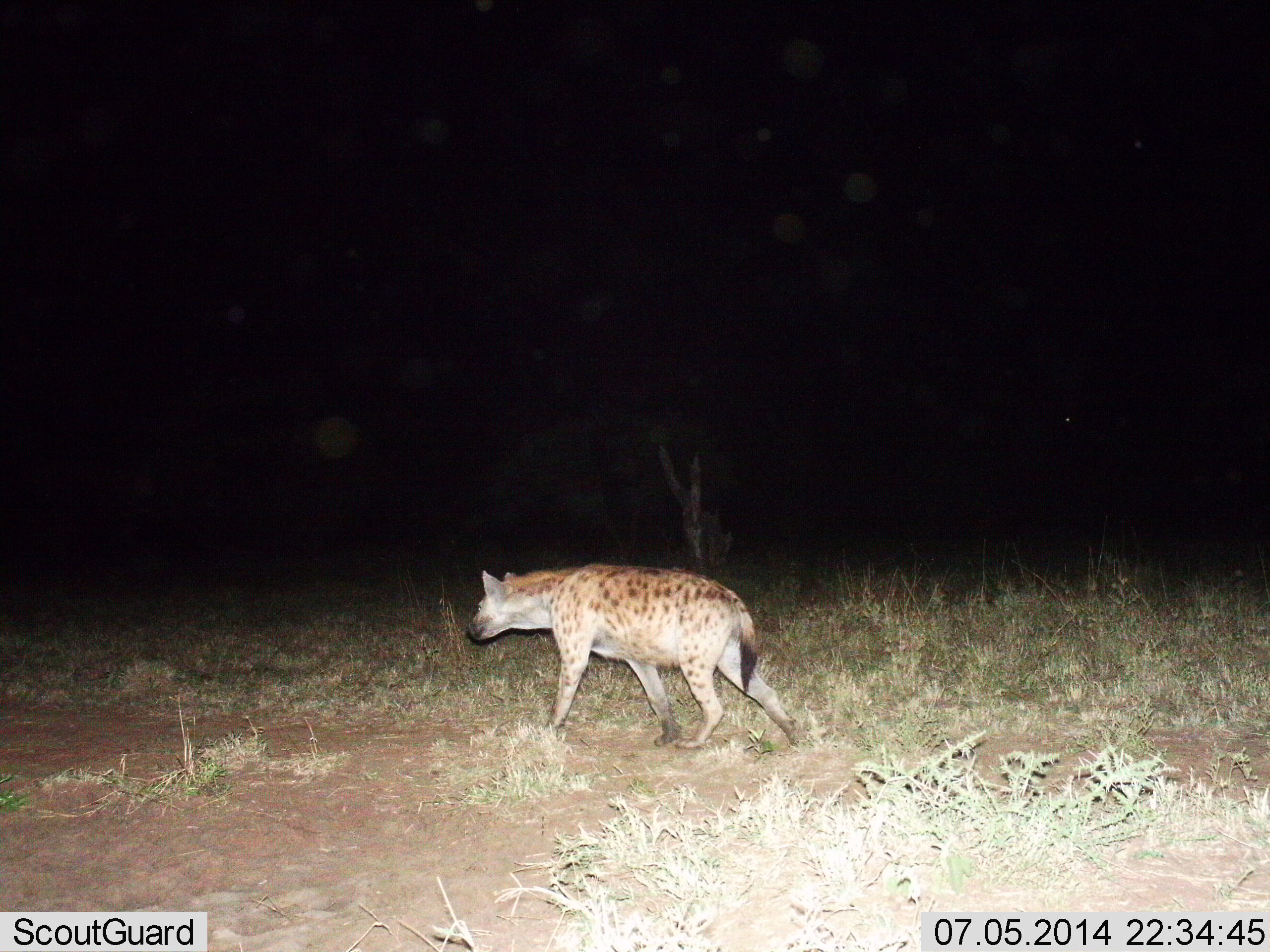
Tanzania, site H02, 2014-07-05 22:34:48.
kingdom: Animalia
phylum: Chordata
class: Mammalia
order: Carnivora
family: Hyaenidae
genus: Crocuta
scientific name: Crocuta crocuta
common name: spotted hyena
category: hyenaspotted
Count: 1.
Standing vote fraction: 20%.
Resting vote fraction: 0%.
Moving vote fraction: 90%.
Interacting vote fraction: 0%.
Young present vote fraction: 0%.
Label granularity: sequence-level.